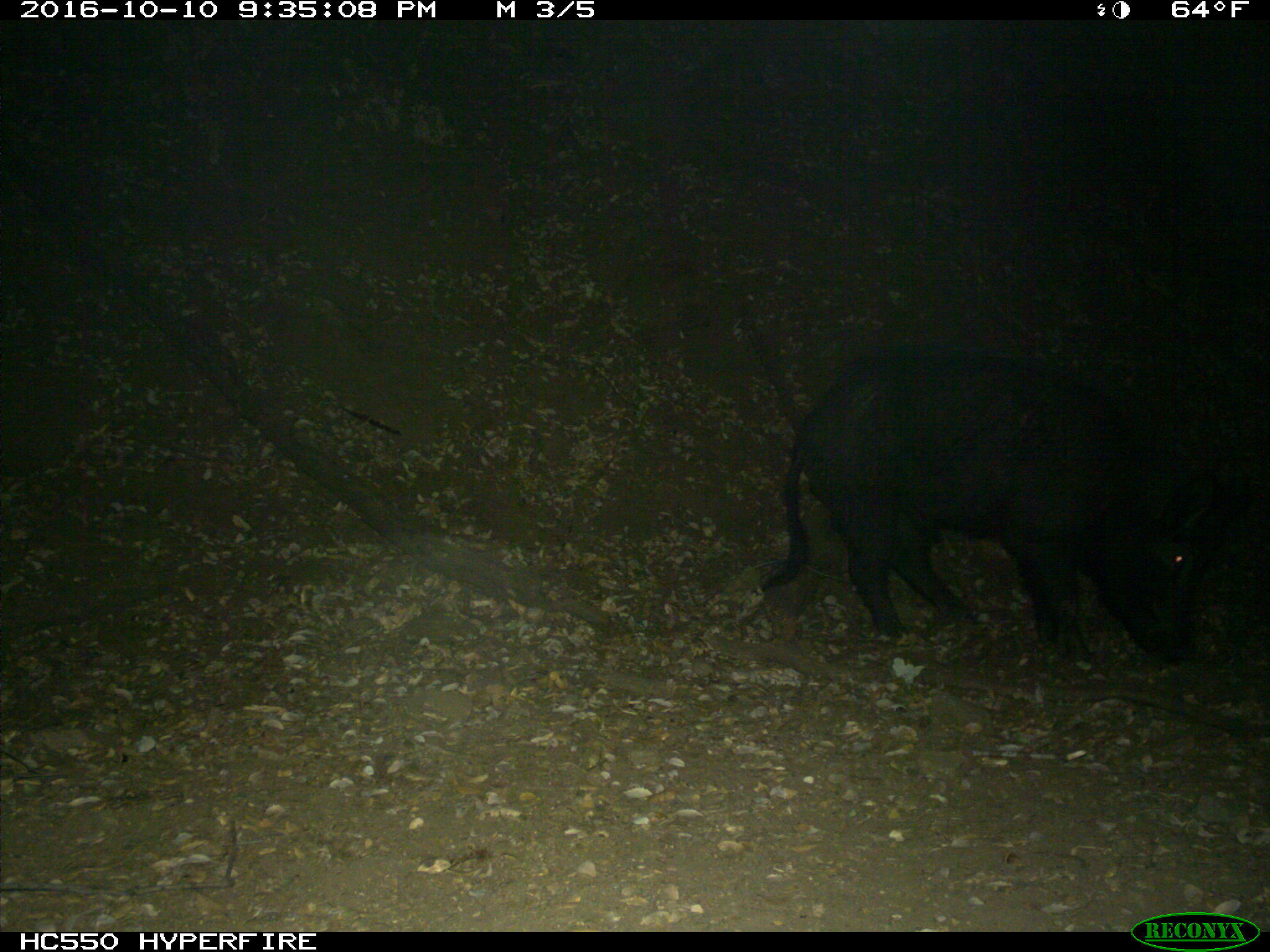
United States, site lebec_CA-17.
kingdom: Animalia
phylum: Chordata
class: Mammalia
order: Artiodactyla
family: Suidae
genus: Sus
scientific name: Sus scrofa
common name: wild boar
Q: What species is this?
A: Sus scrofa (wild boar).